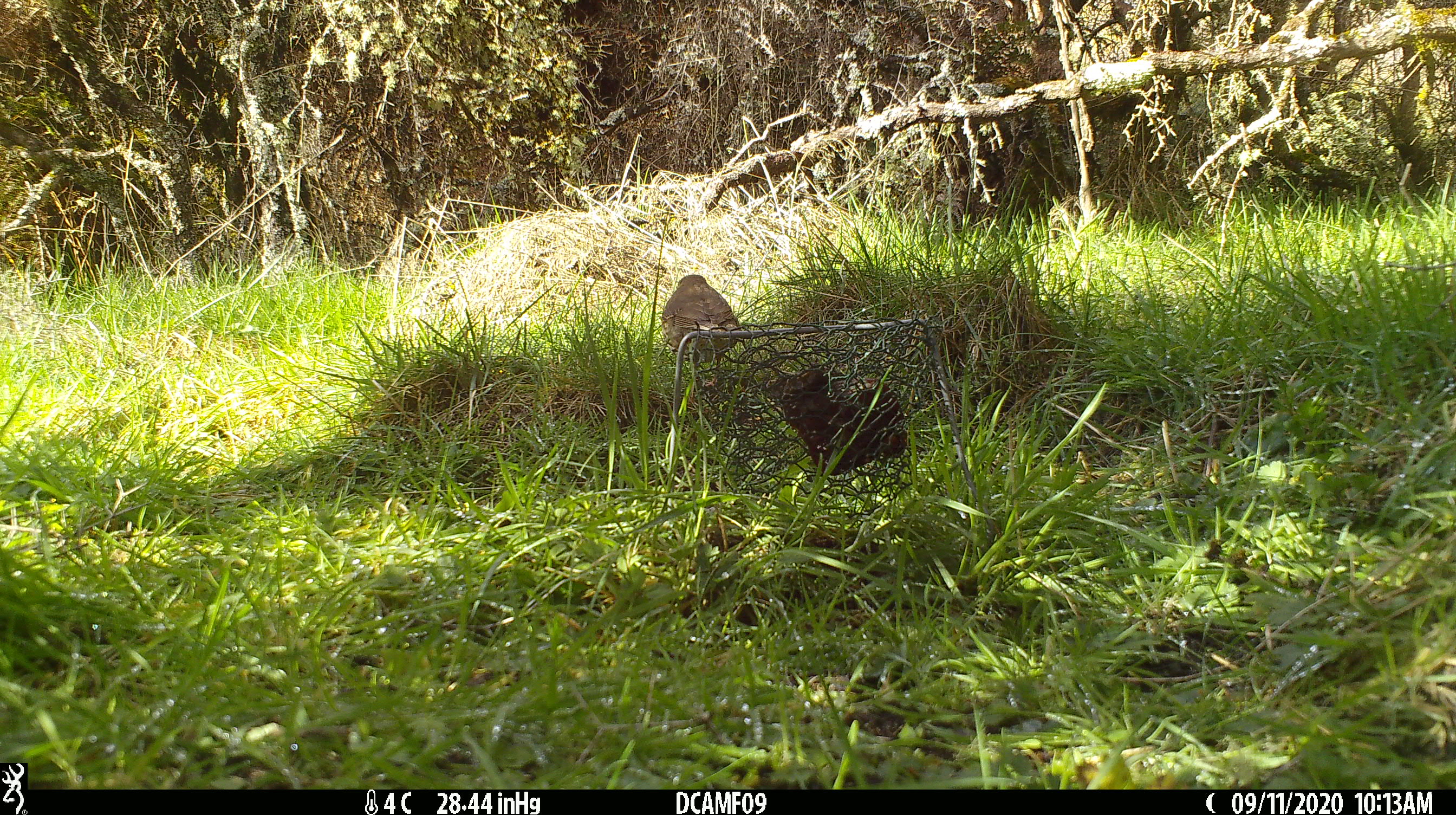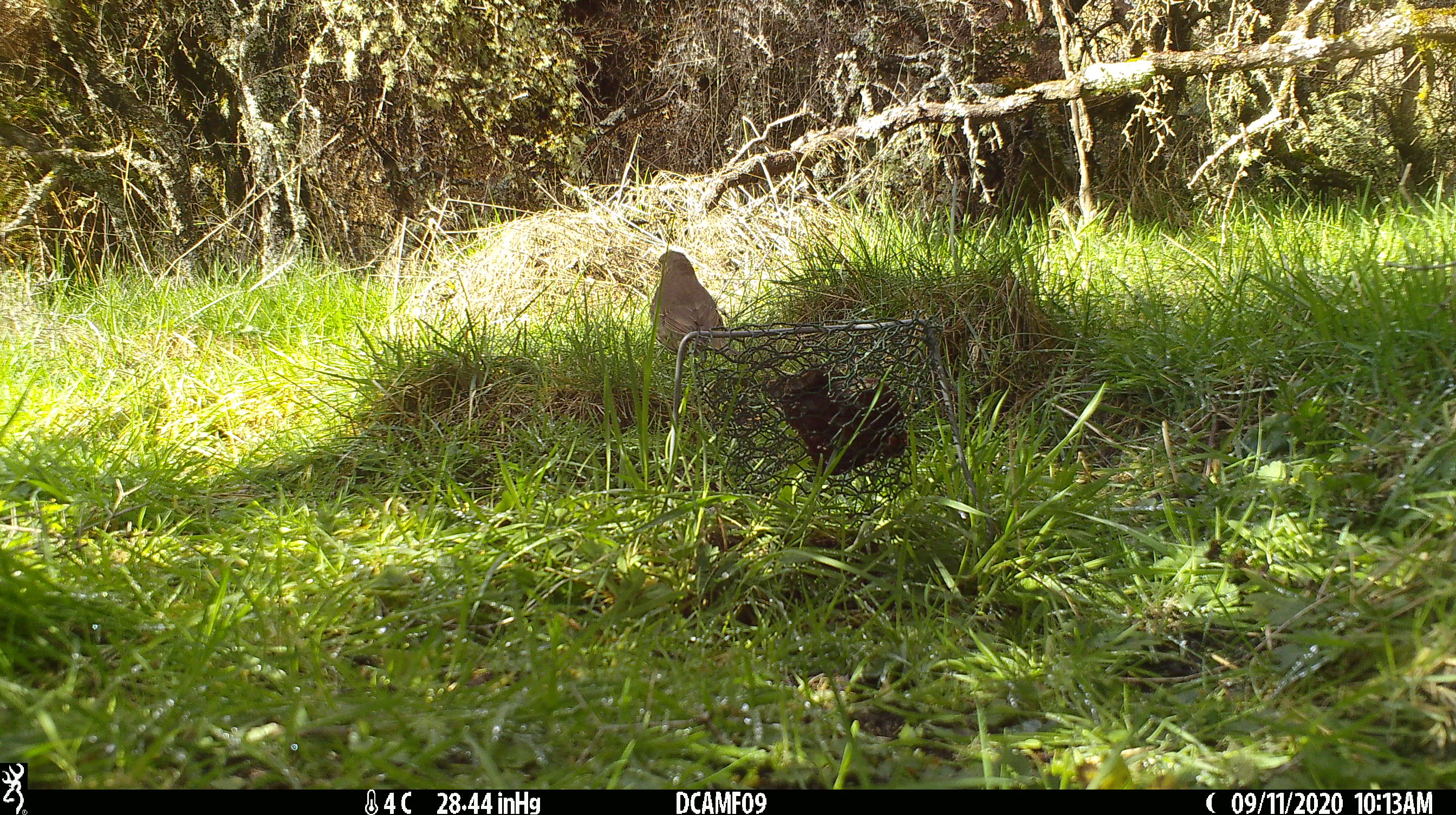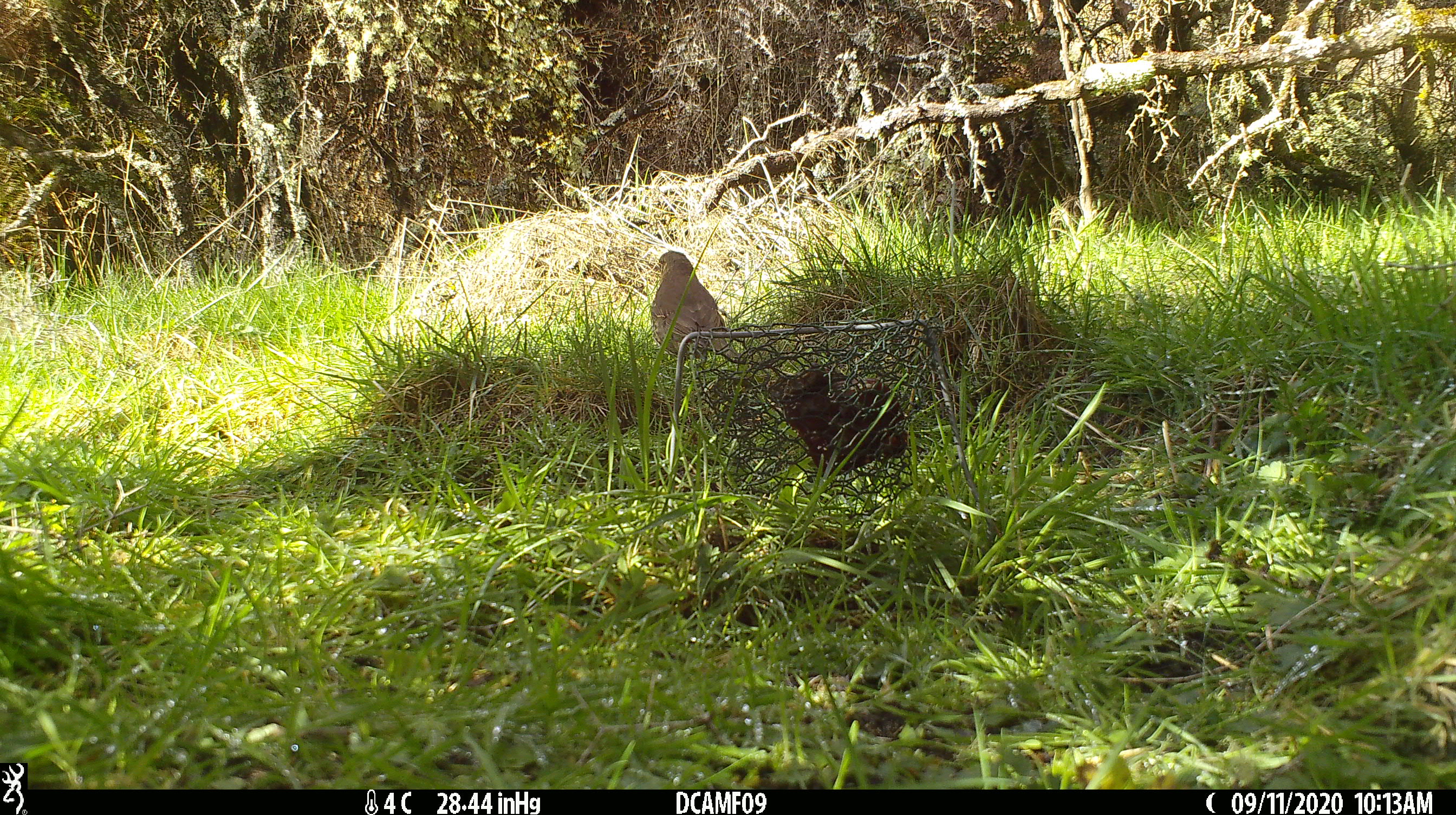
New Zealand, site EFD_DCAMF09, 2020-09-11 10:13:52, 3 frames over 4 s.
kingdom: Animalia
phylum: Chordata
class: Aves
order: Passeriformes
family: Turdidae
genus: Turdus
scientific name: Turdus philomelos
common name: song thrush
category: thrush